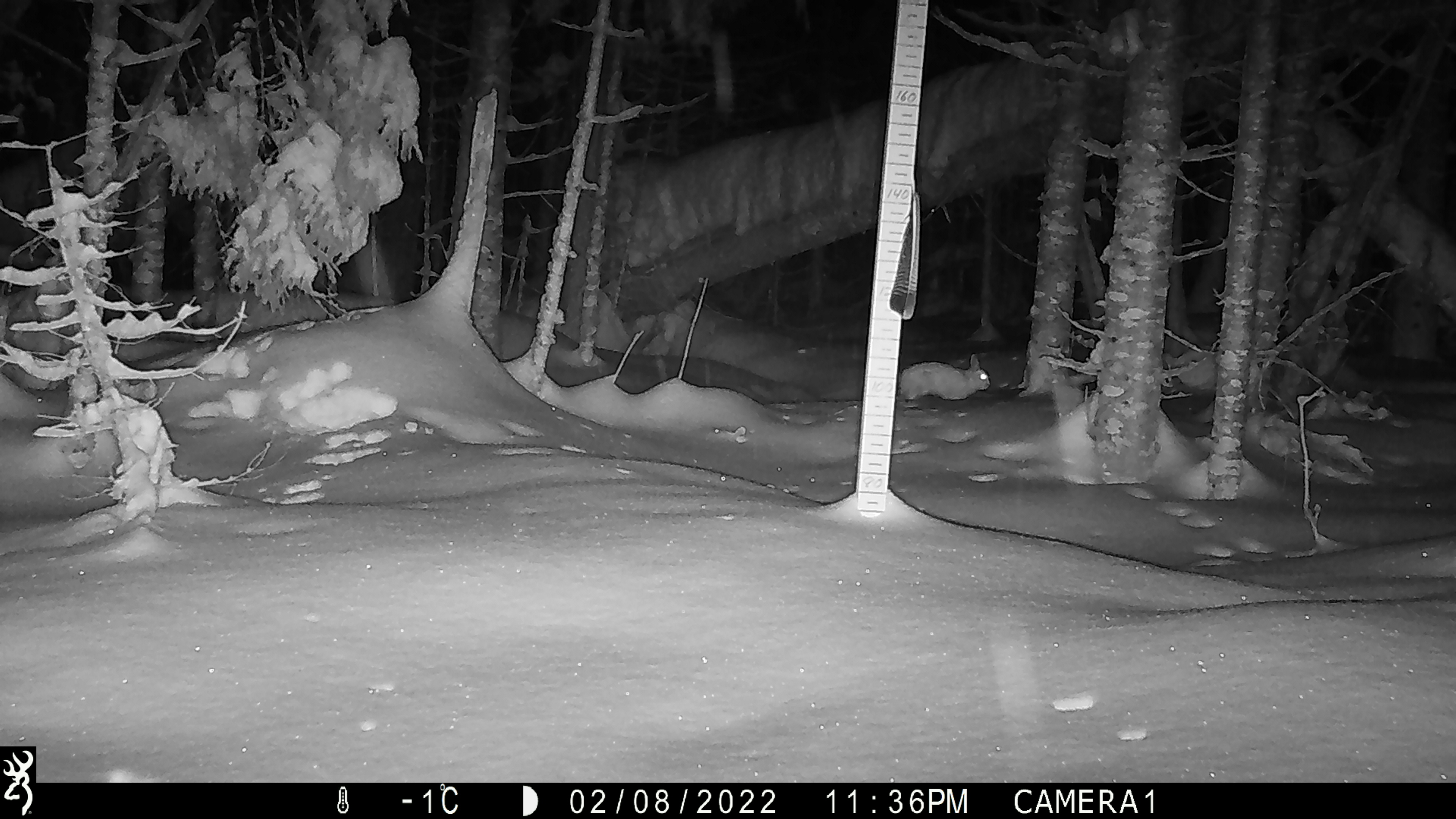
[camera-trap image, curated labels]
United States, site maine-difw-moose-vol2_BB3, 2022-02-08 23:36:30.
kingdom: Animalia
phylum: Chordata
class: Mammalia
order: Lagomorpha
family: Leporidae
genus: Lepus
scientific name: Lepus americanus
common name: snowshoe hare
Snowshoe hare (Lepus americanus).